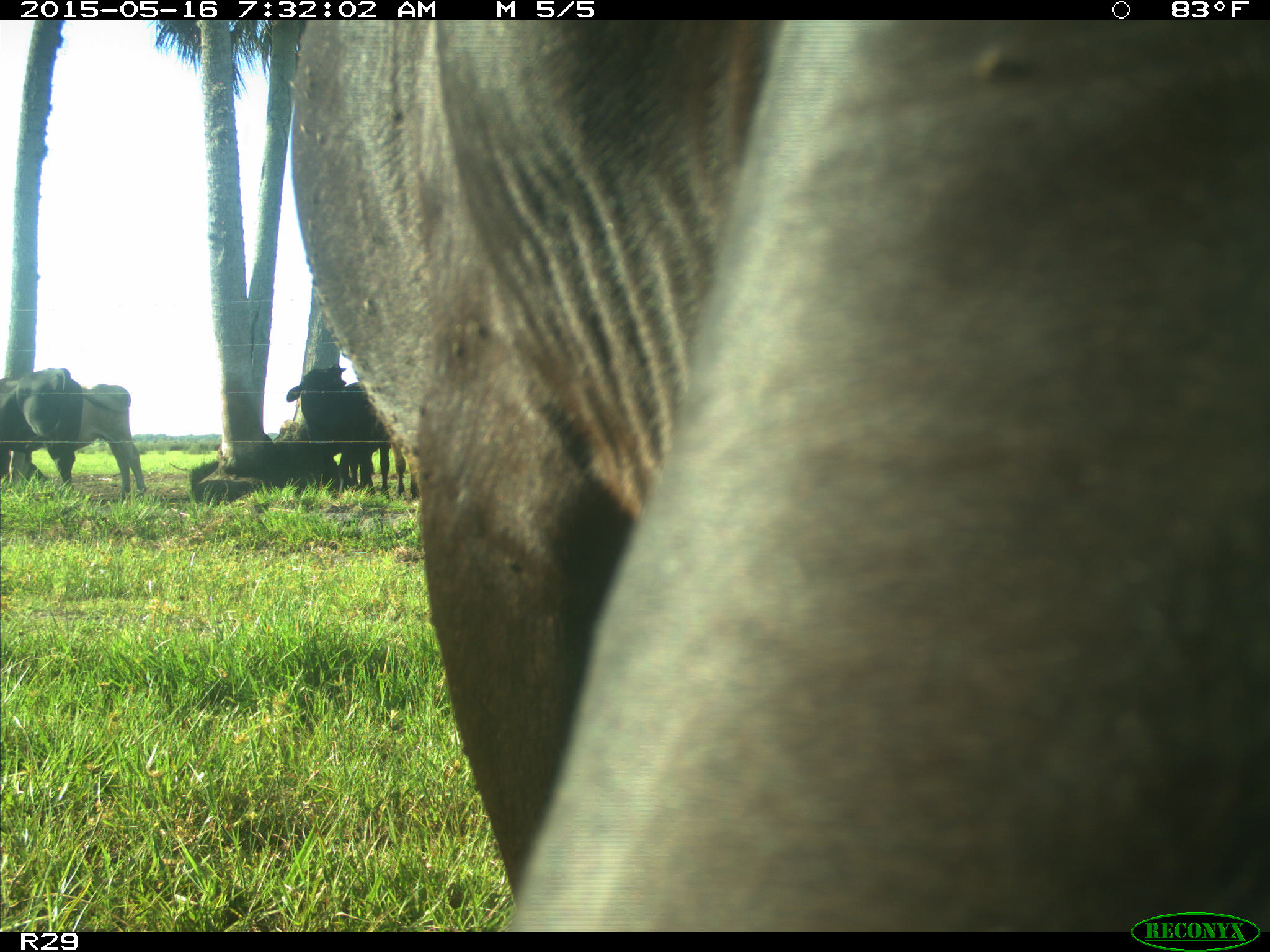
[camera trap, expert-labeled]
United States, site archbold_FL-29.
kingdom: Animalia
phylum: Chordata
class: Mammalia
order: Artiodactyla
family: Bovidae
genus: Bos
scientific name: Bos taurus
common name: domestic cow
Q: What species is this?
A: Bos taurus (domestic cow).